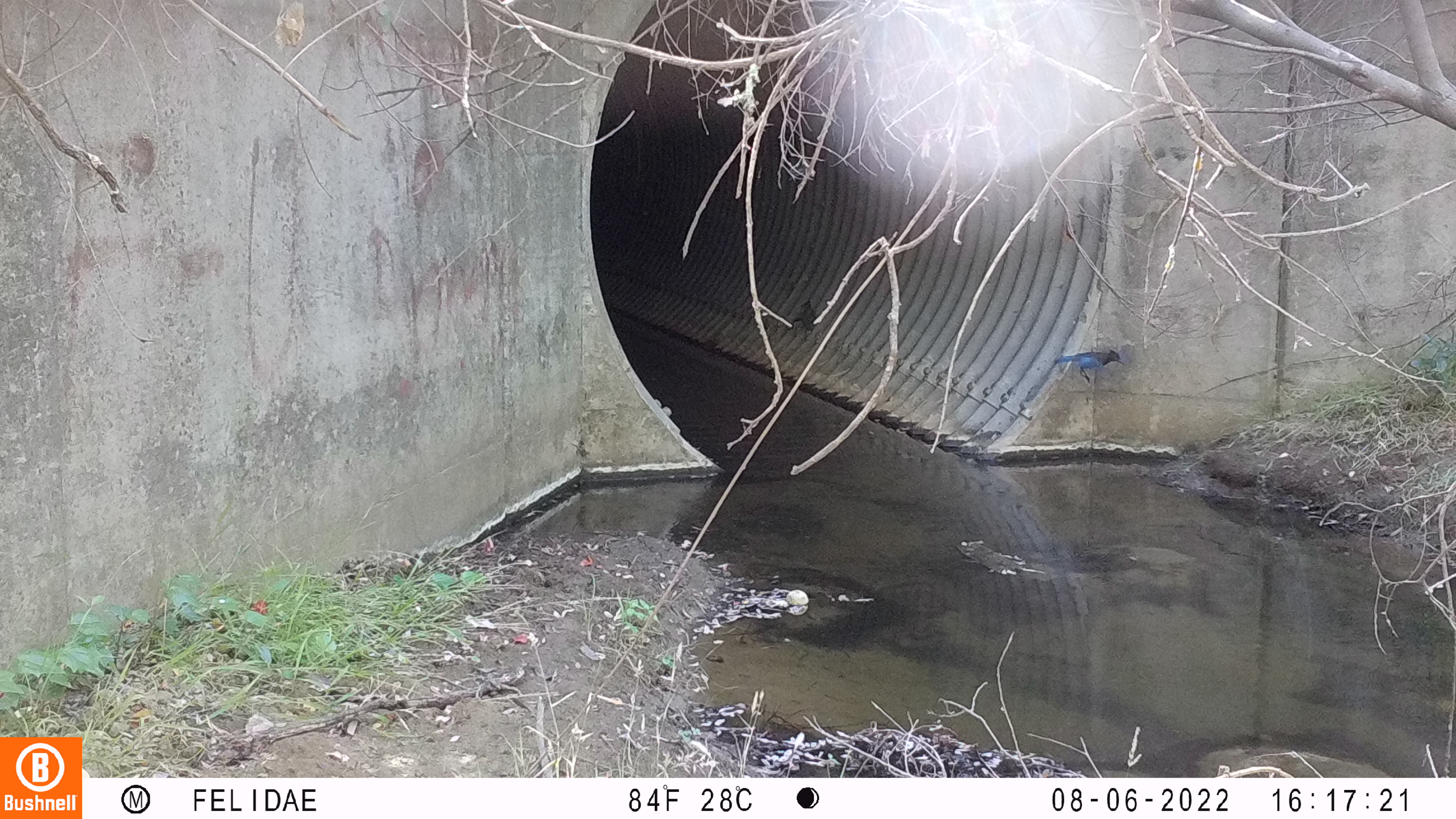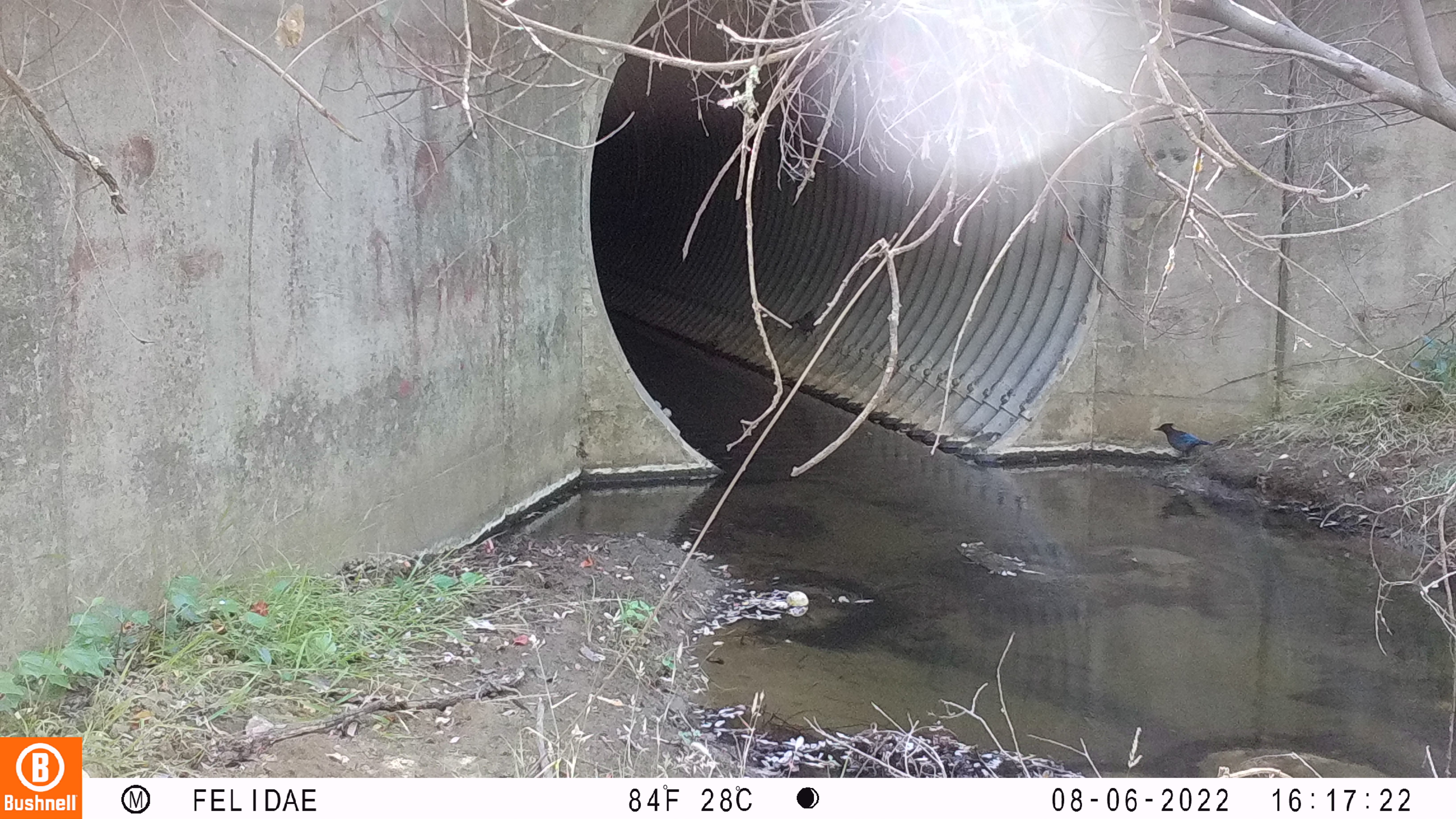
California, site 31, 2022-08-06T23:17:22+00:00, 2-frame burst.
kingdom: Animalia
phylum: Chordata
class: Aves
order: Passeriformes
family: Corvidae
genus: Cyanocitta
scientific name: Cyanocitta stelleri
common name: steller's jay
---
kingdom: Animalia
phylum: Chordata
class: Aves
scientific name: Aves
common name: bird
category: unknown bird